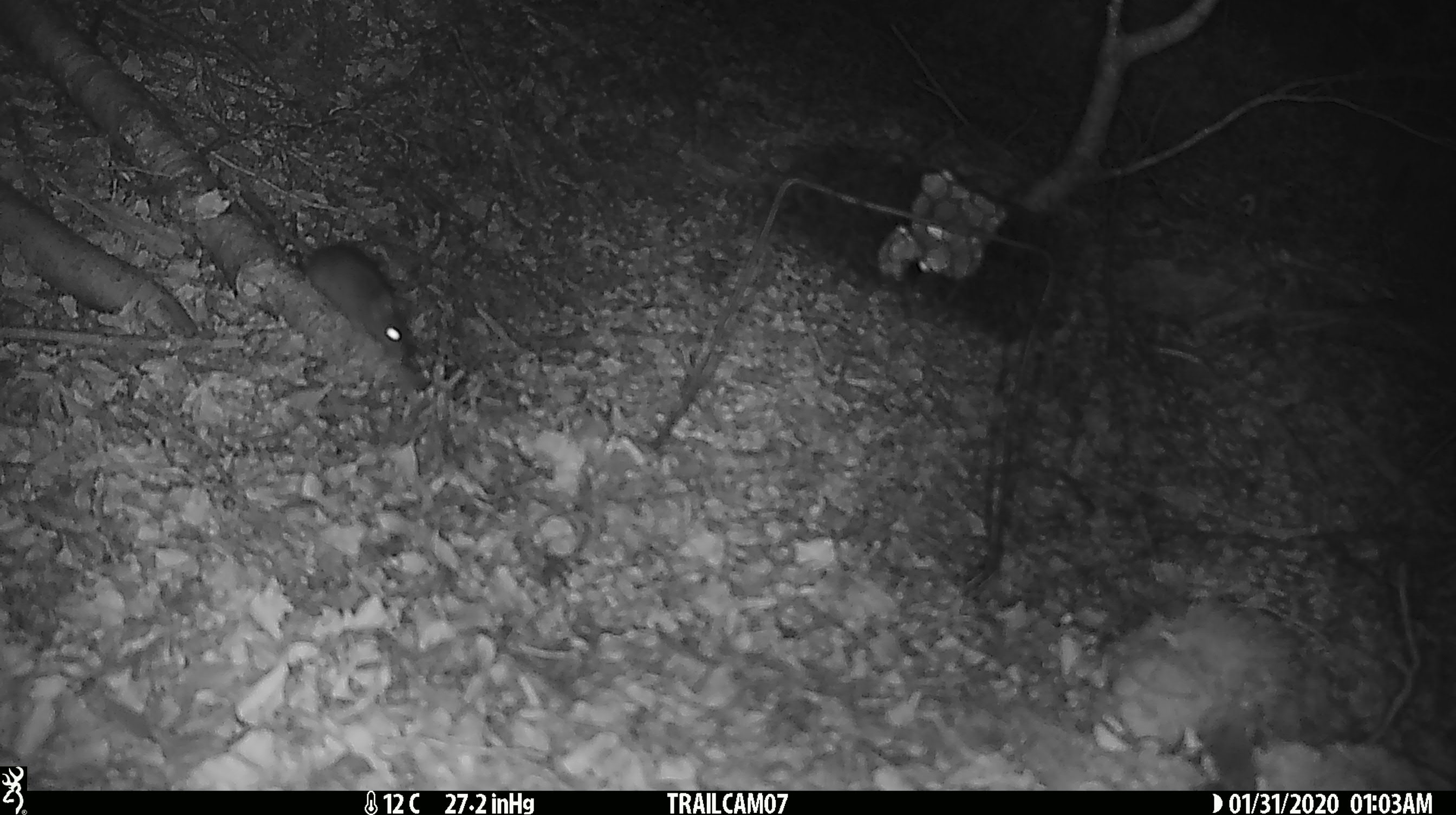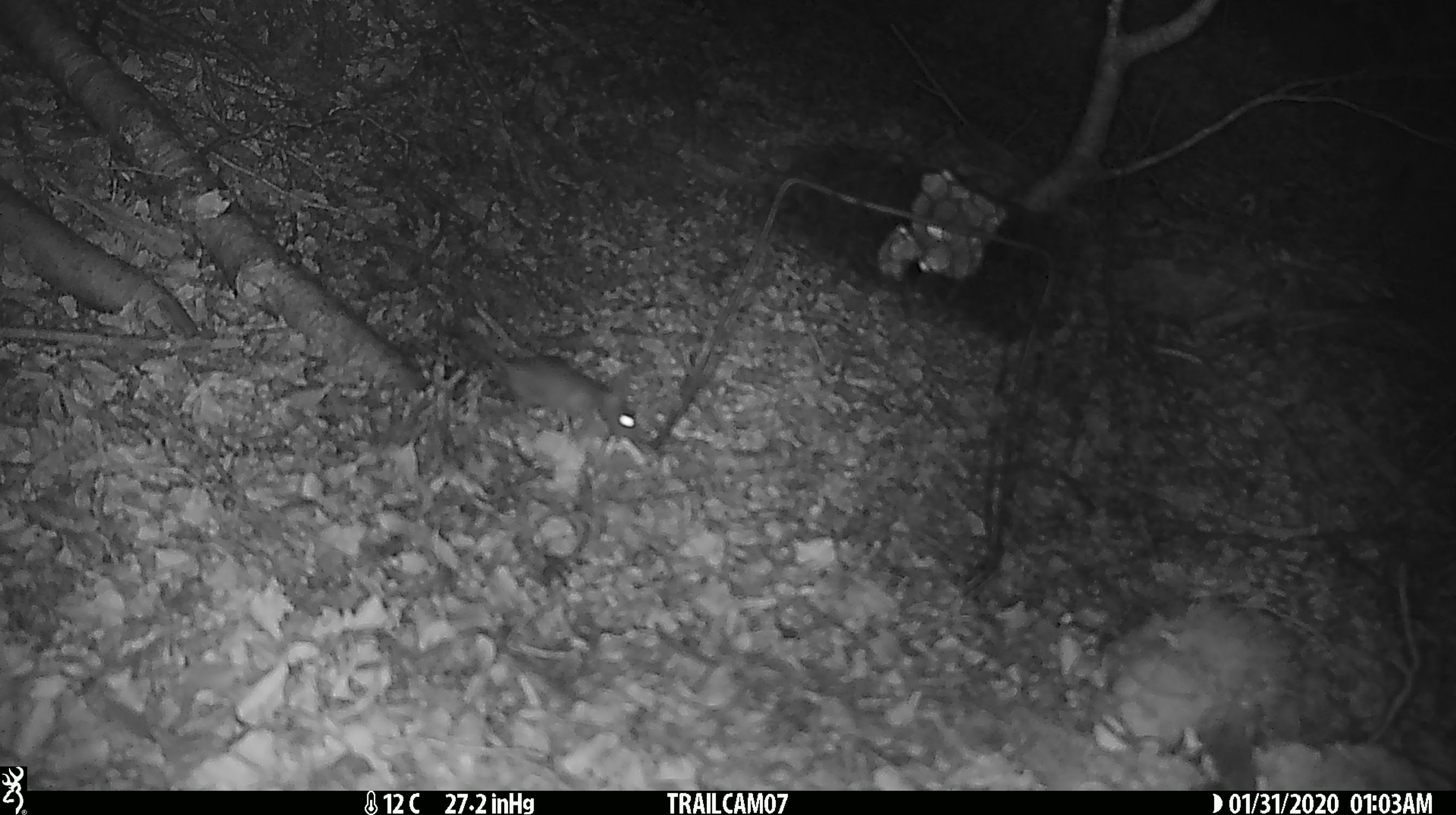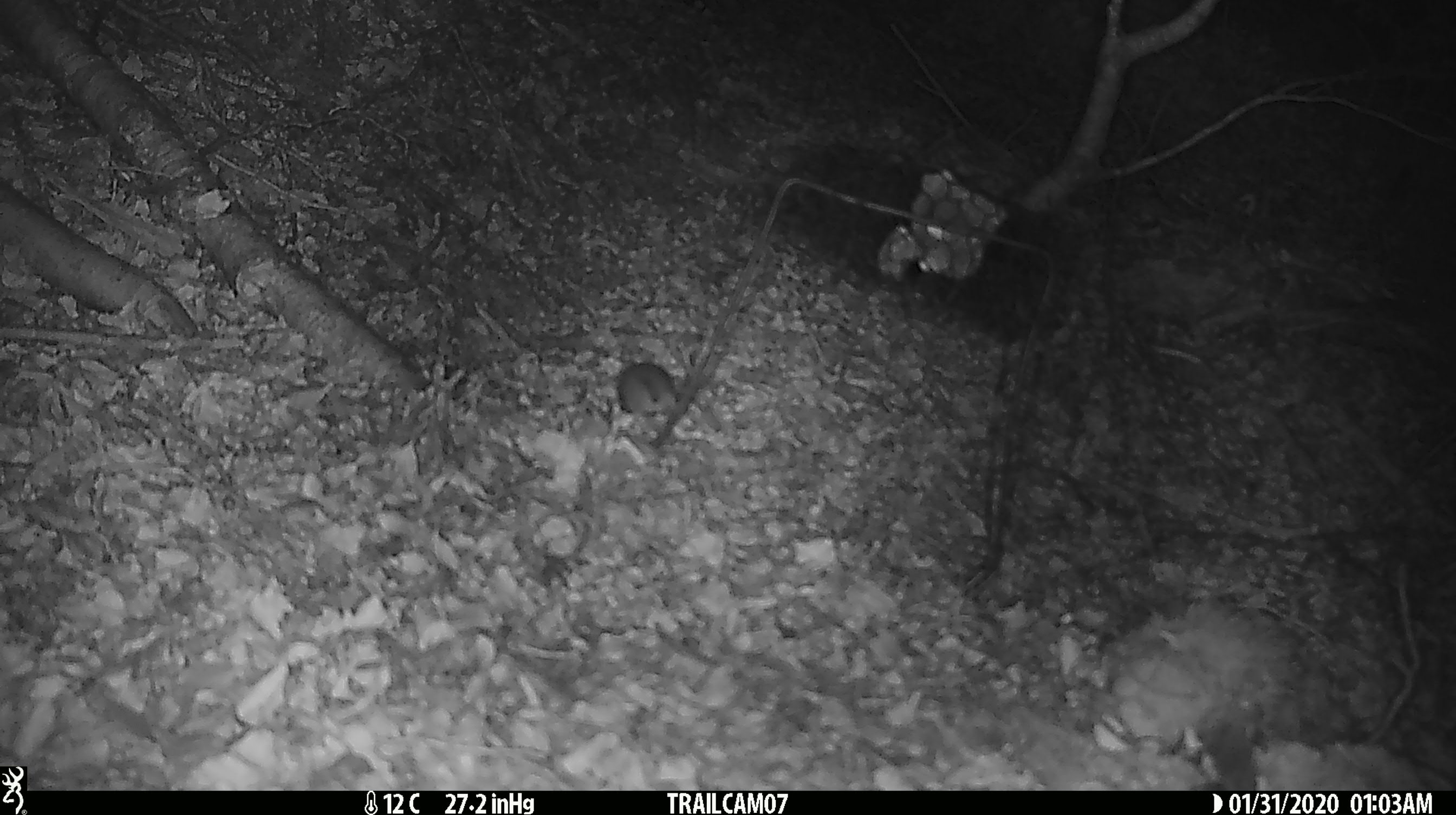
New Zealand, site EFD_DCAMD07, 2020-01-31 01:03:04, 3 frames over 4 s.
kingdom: Animalia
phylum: Chordata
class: Mammalia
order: Rodentia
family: Muridae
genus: Mus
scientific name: Mus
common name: mouse